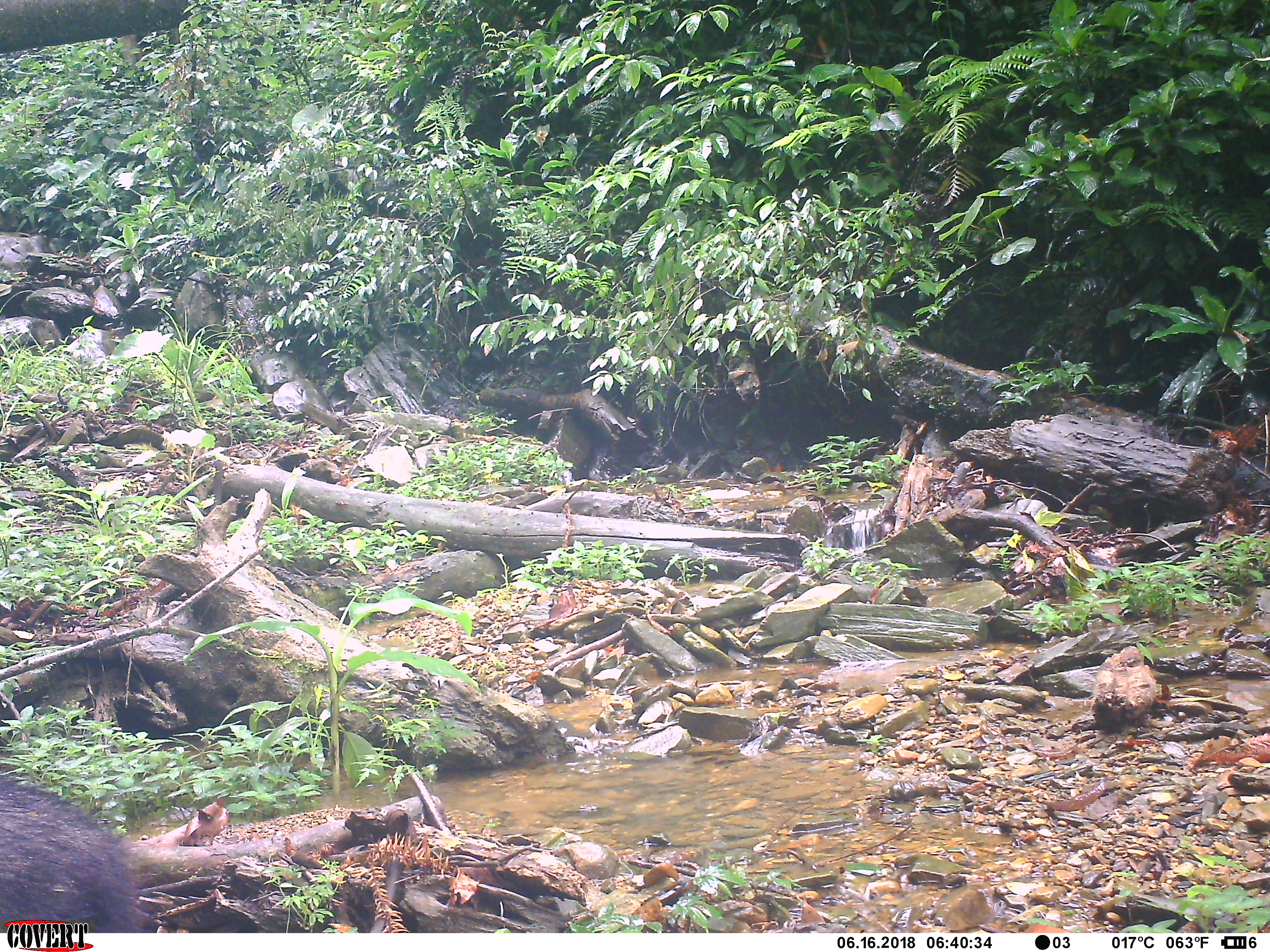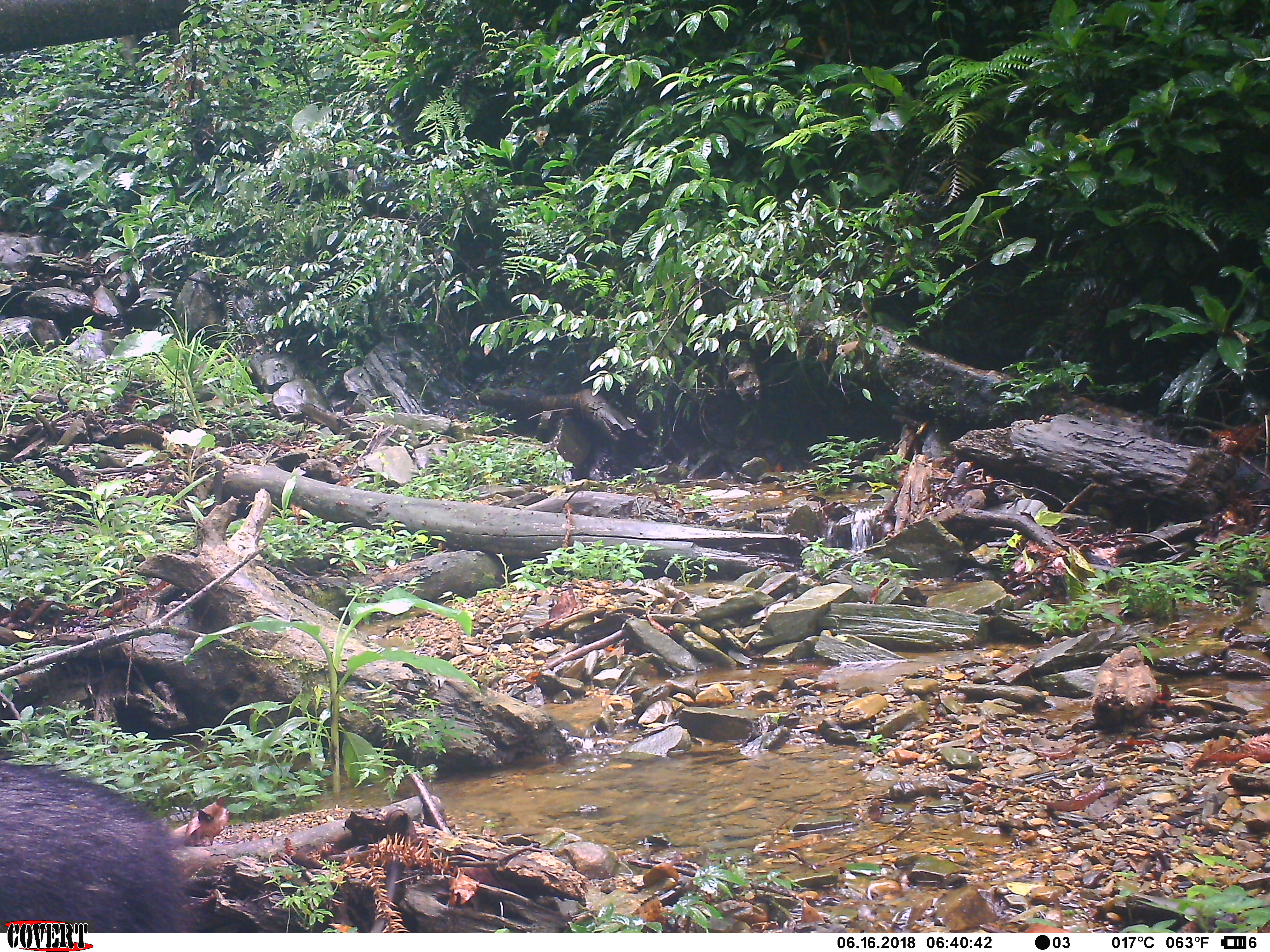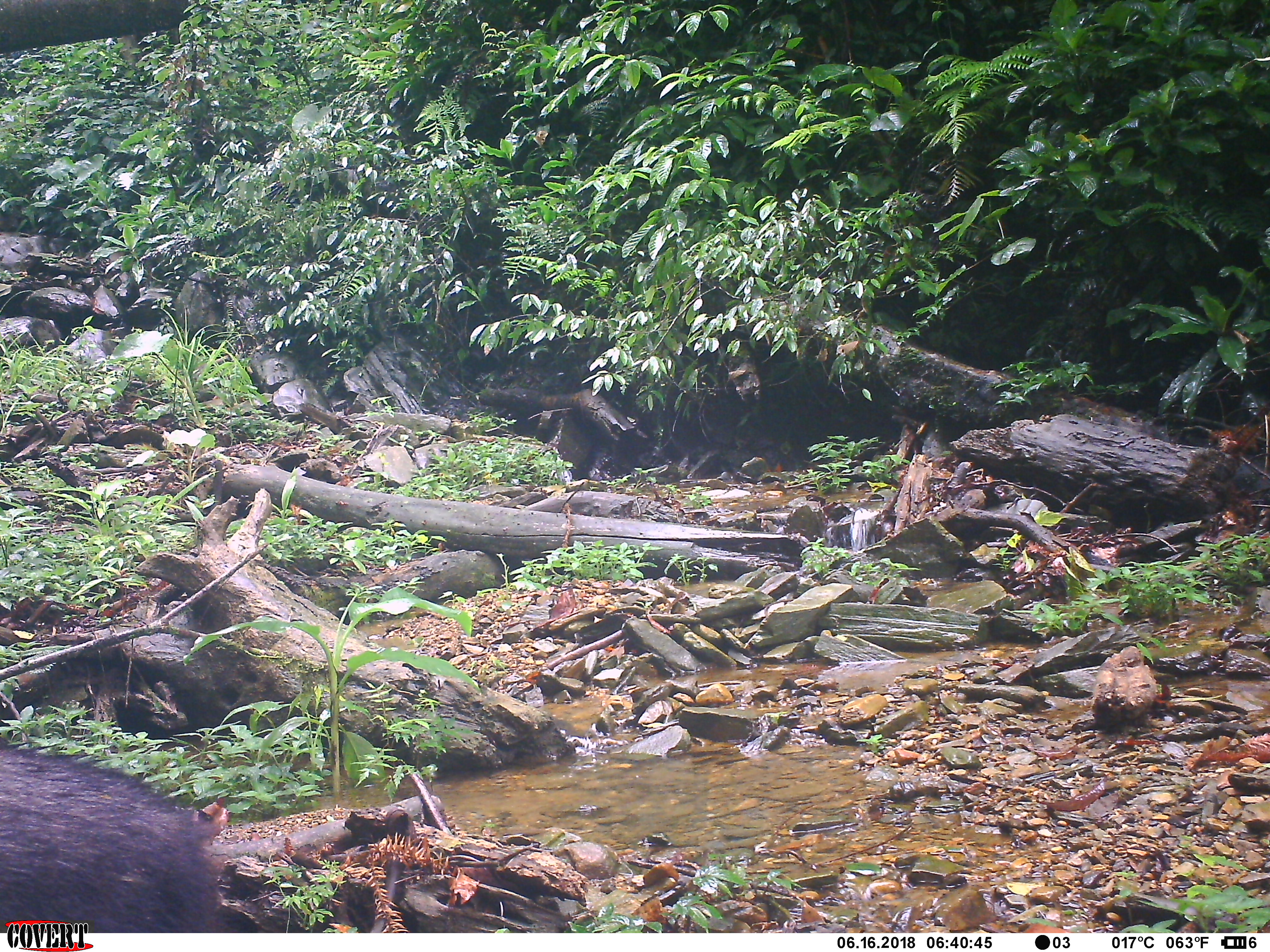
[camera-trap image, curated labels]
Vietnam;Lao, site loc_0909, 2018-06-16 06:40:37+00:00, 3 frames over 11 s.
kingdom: Animalia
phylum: Chordata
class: Mammalia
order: Artiodactyla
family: Bovidae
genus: Capricornis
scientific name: Capricornis sumatraensis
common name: chinese serow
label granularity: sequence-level